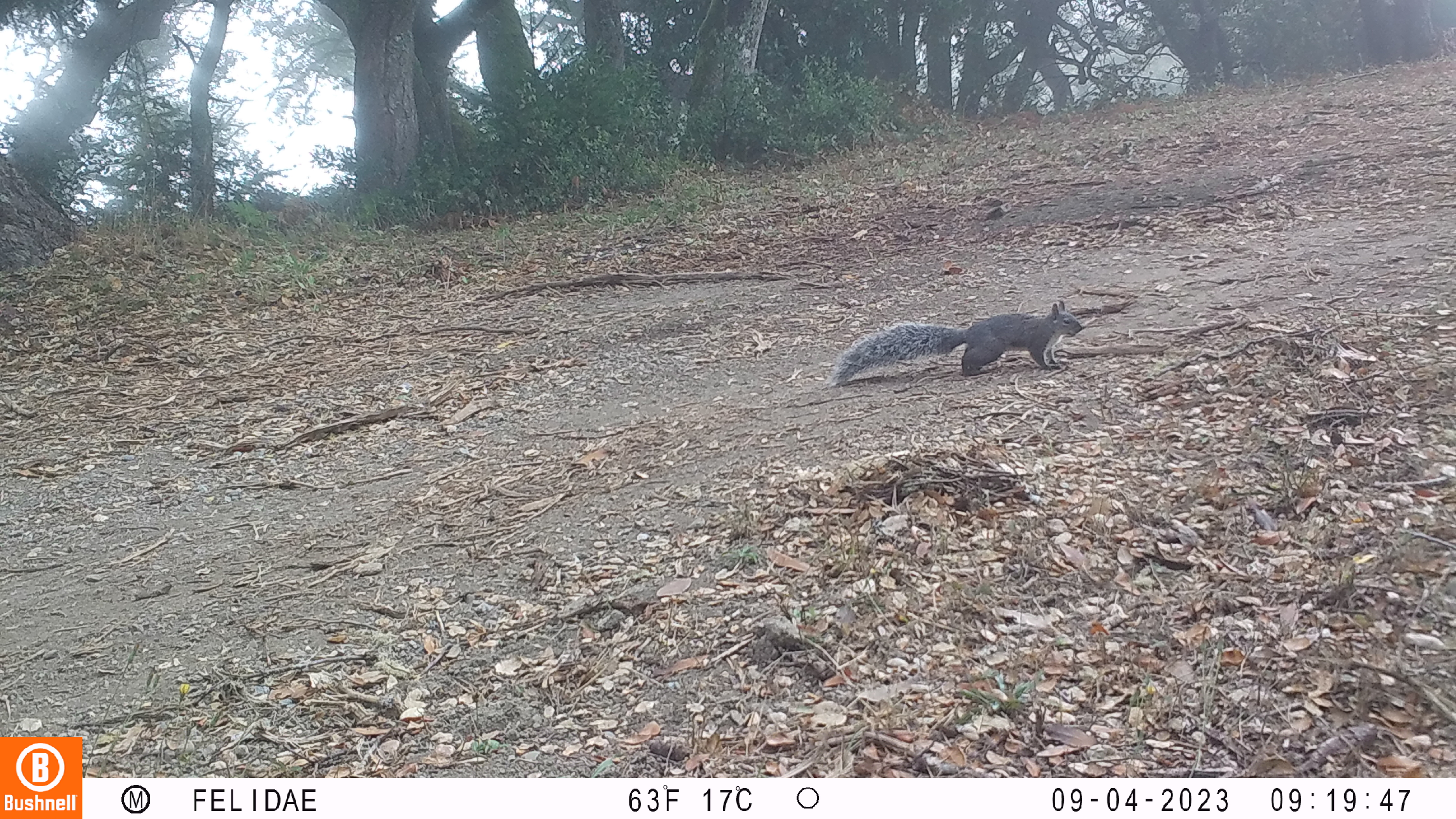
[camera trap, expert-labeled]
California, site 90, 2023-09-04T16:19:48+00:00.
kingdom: Animalia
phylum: Chordata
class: Mammalia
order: Rodentia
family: Sciuridae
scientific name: Sciuridae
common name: squirrel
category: unknown squirrel